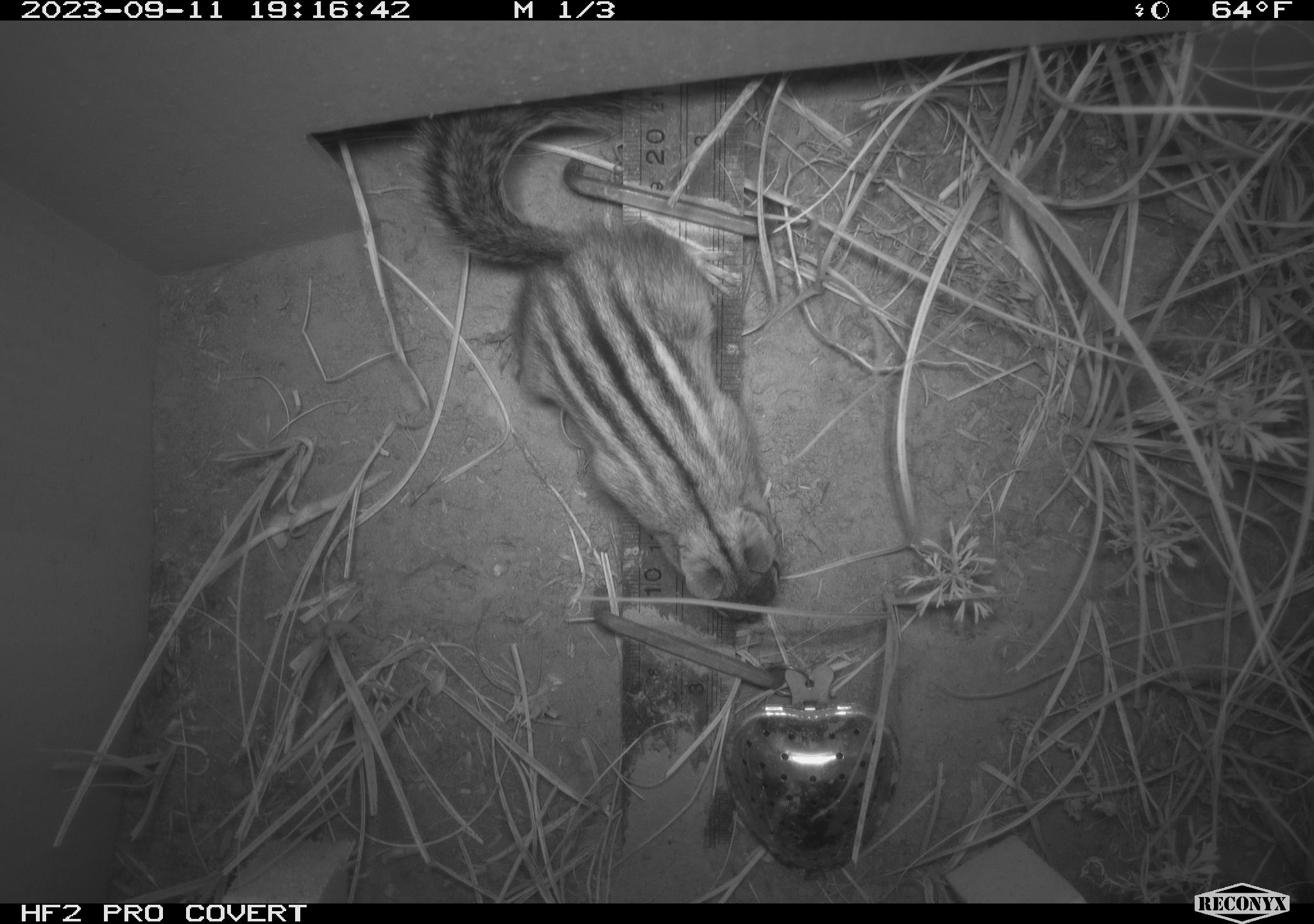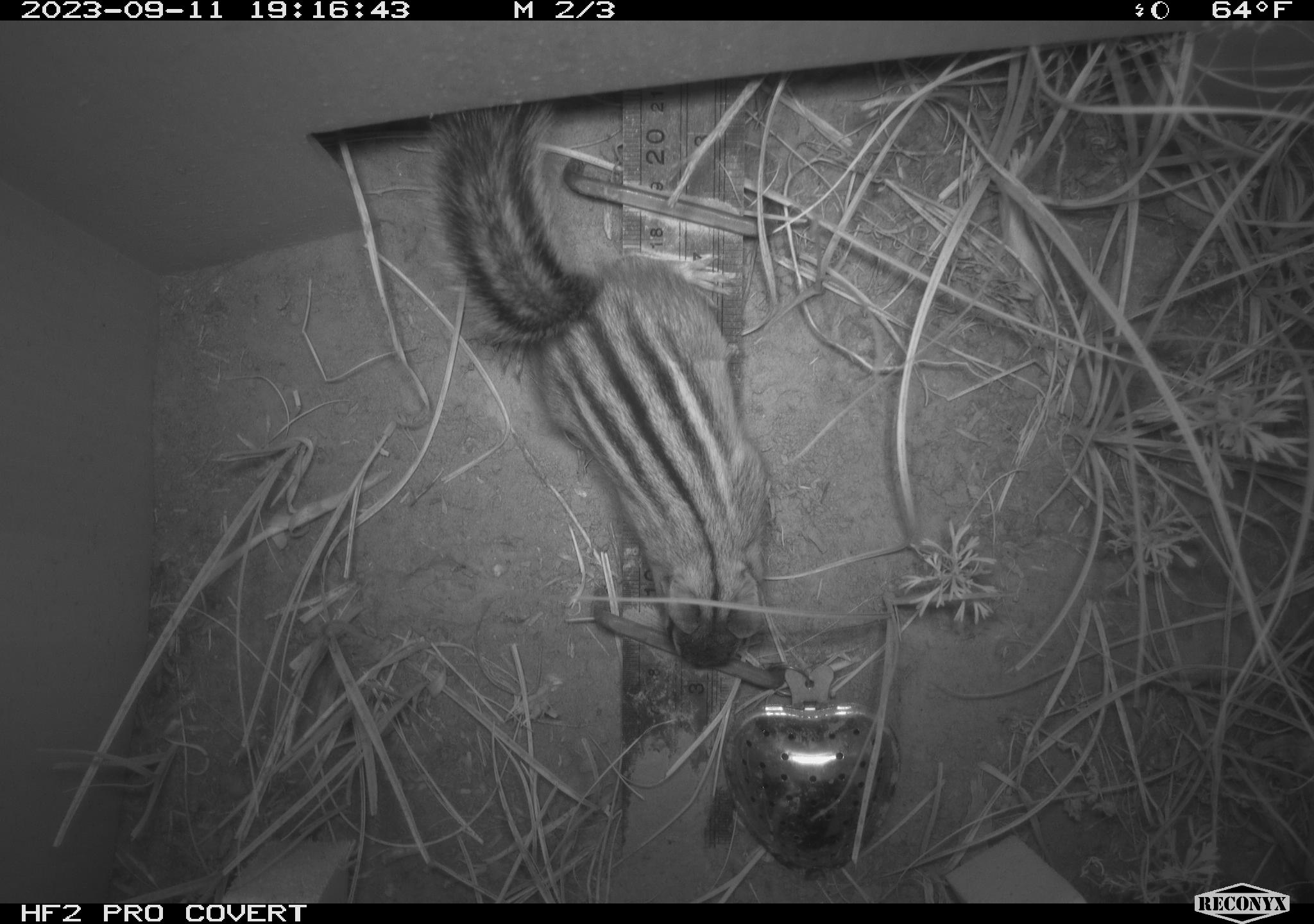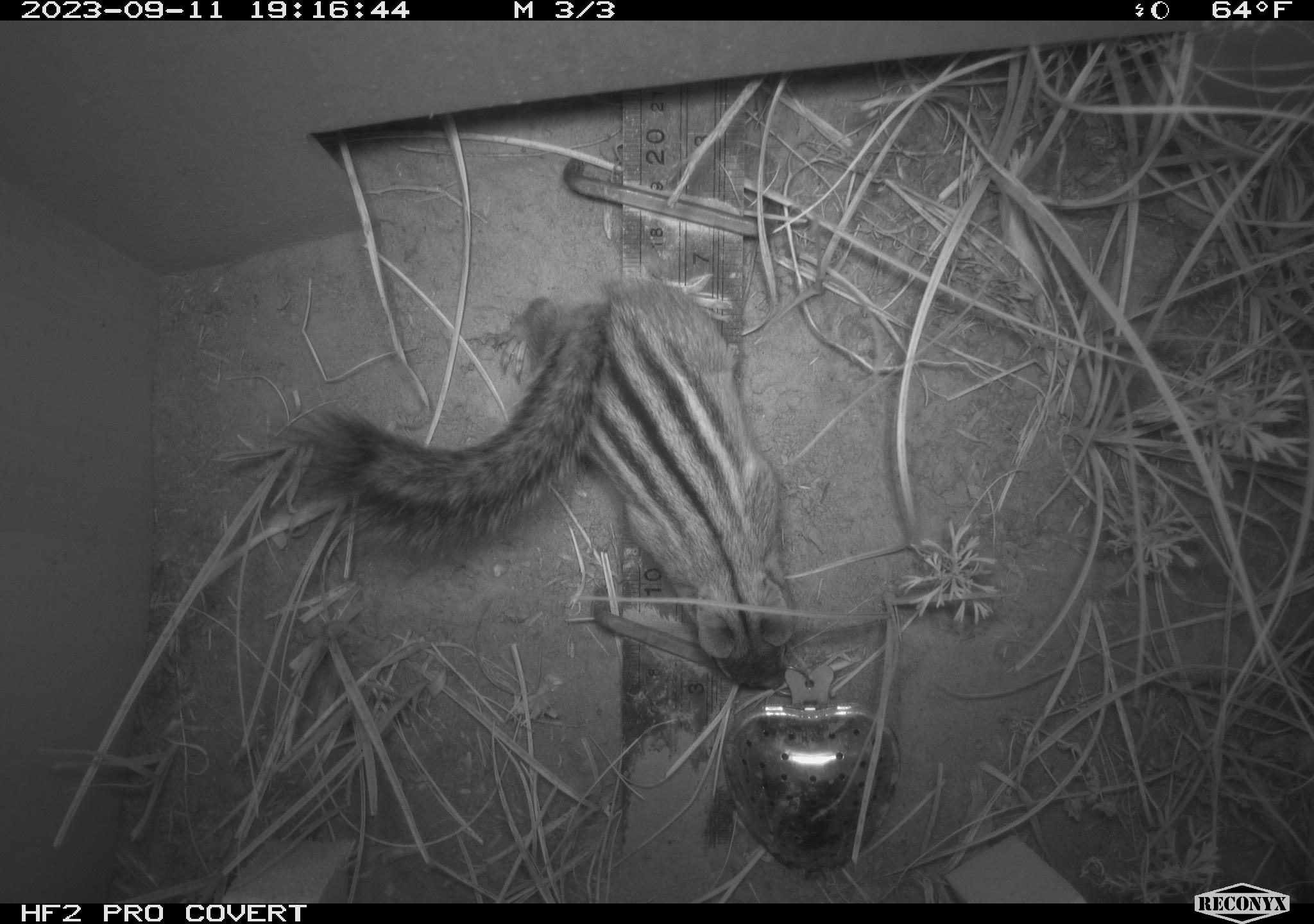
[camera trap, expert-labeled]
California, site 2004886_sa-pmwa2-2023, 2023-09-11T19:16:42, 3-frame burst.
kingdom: Animalia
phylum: Chordata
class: Mammalia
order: Rodentia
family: Sciuridae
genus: Neotamias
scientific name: Neotamias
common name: western chipmunks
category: neotamias species